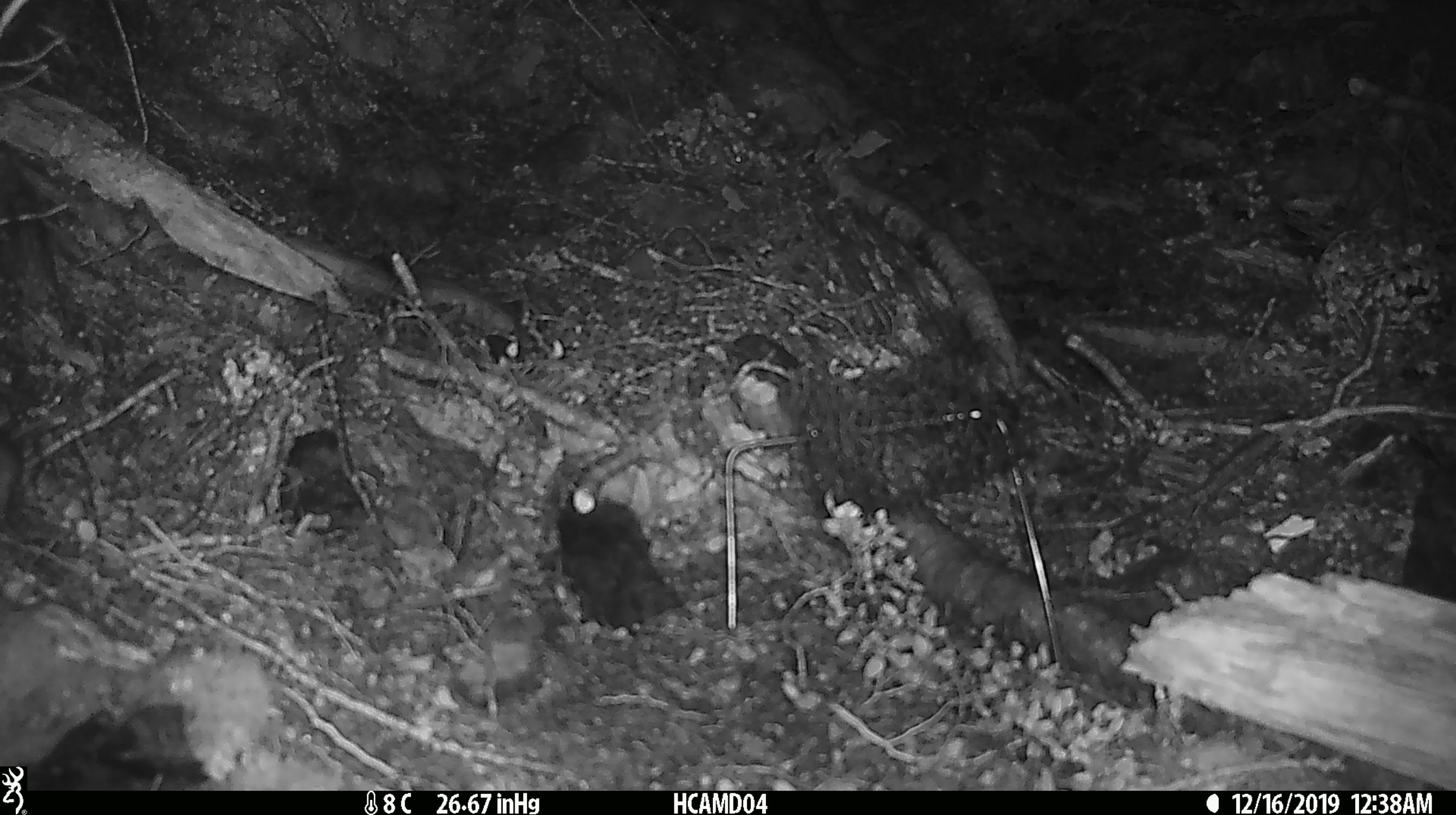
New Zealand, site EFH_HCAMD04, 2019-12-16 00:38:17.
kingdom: Animalia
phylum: Chordata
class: Mammalia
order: Rodentia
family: Muridae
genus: Mus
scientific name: Mus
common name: mouse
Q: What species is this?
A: Mouse (Mus).